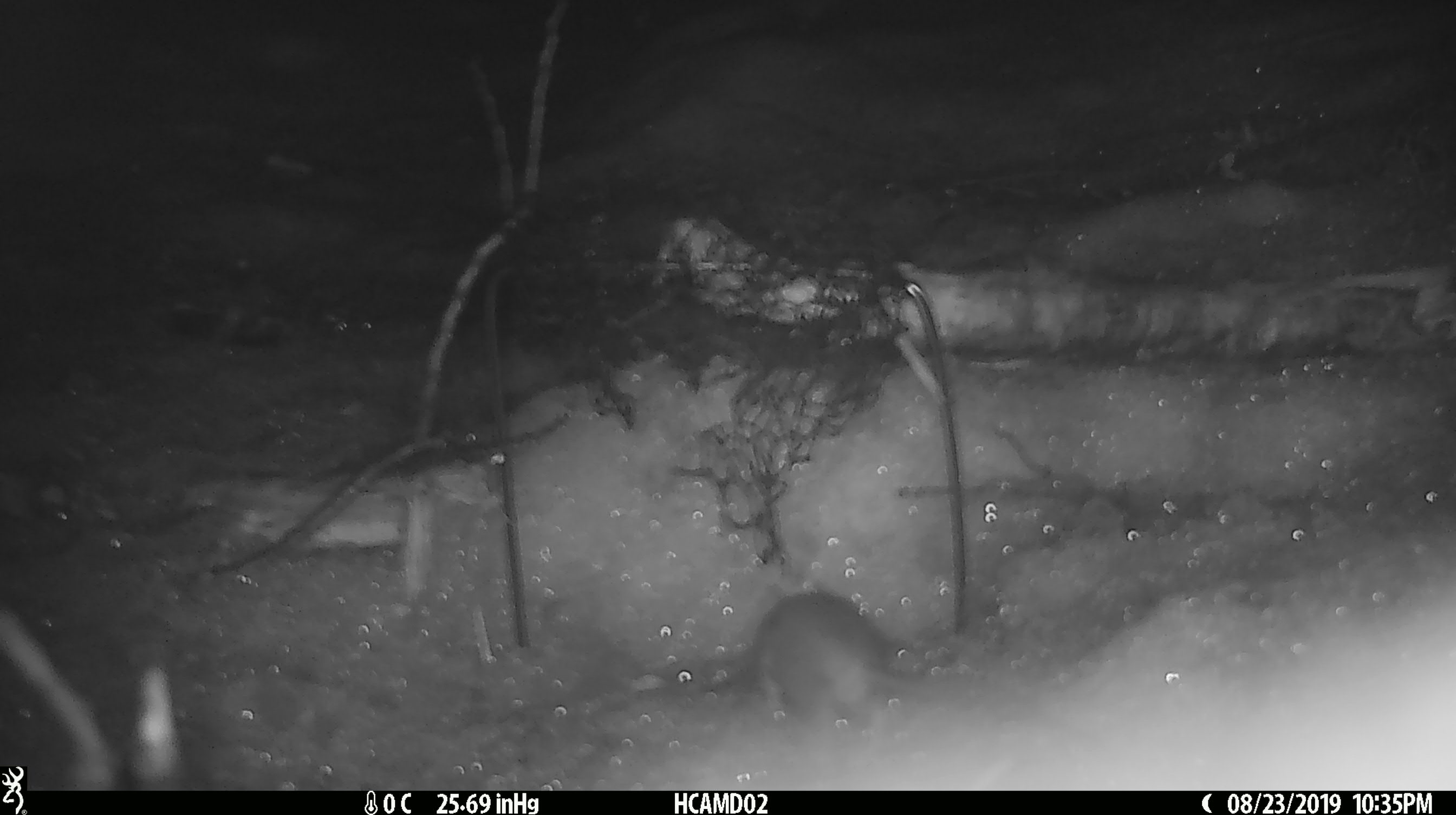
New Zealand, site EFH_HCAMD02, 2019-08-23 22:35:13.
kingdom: Animalia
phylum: Chordata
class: Mammalia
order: Rodentia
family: Muridae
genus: Mus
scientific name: Mus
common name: mouse